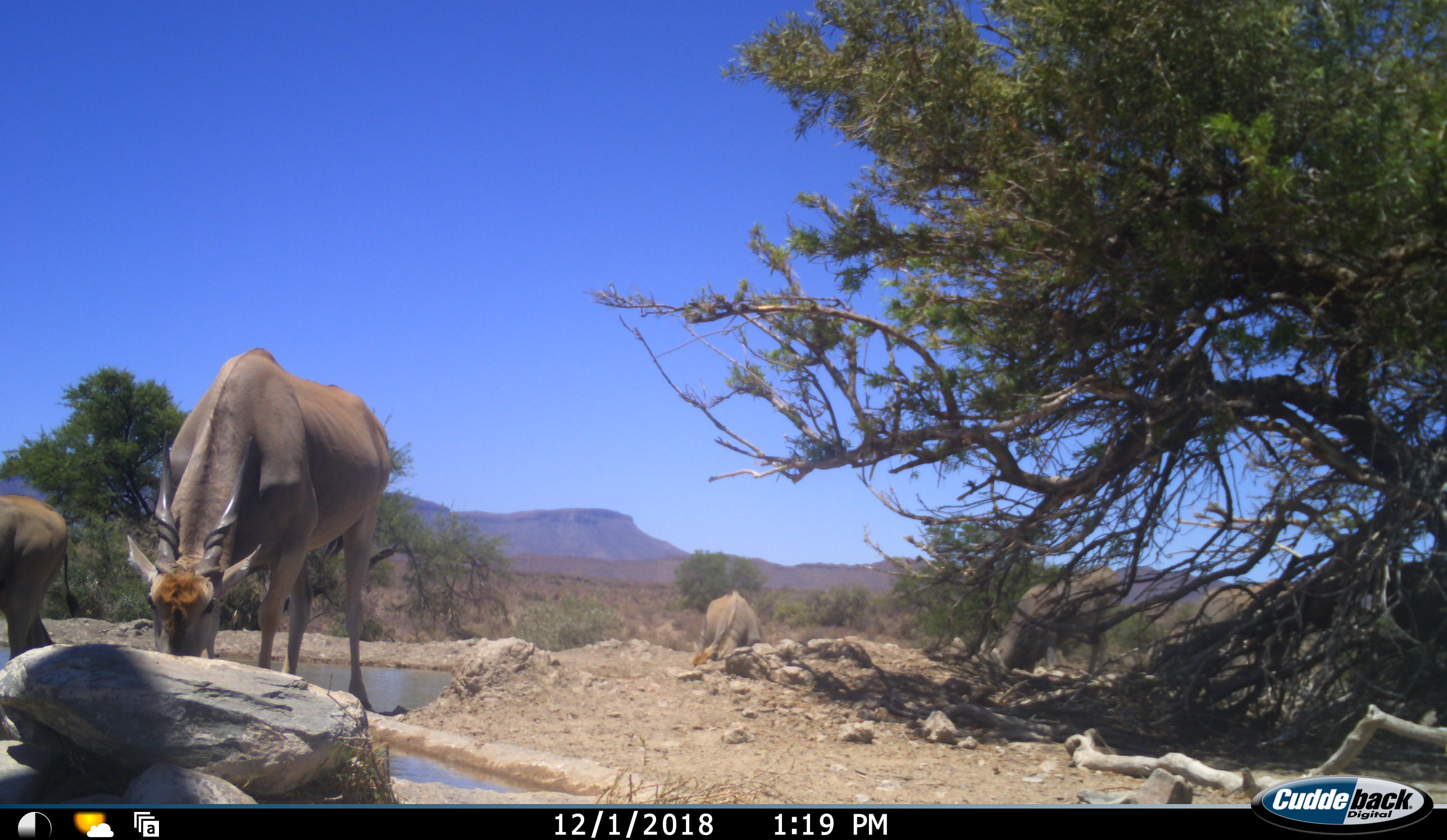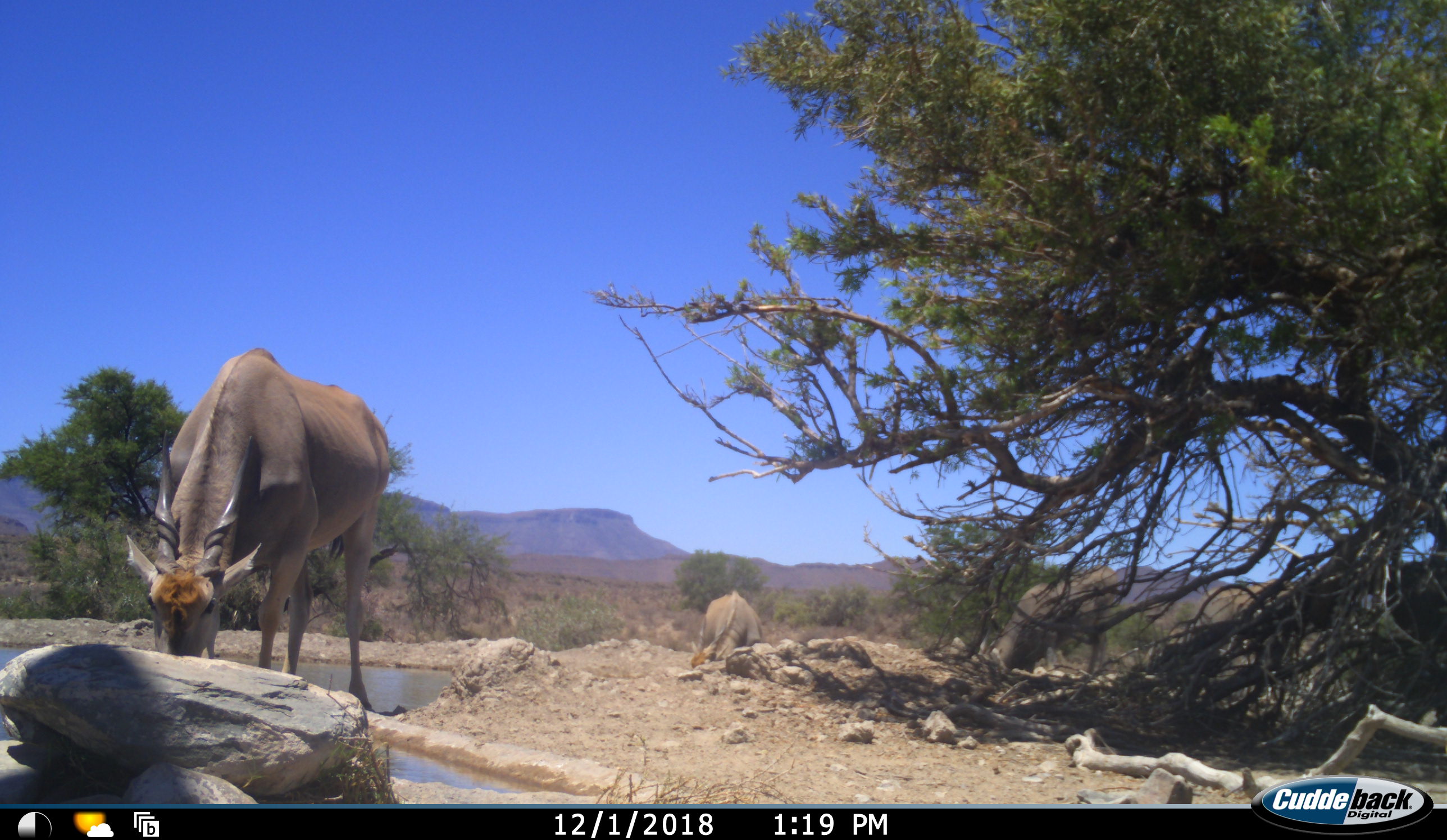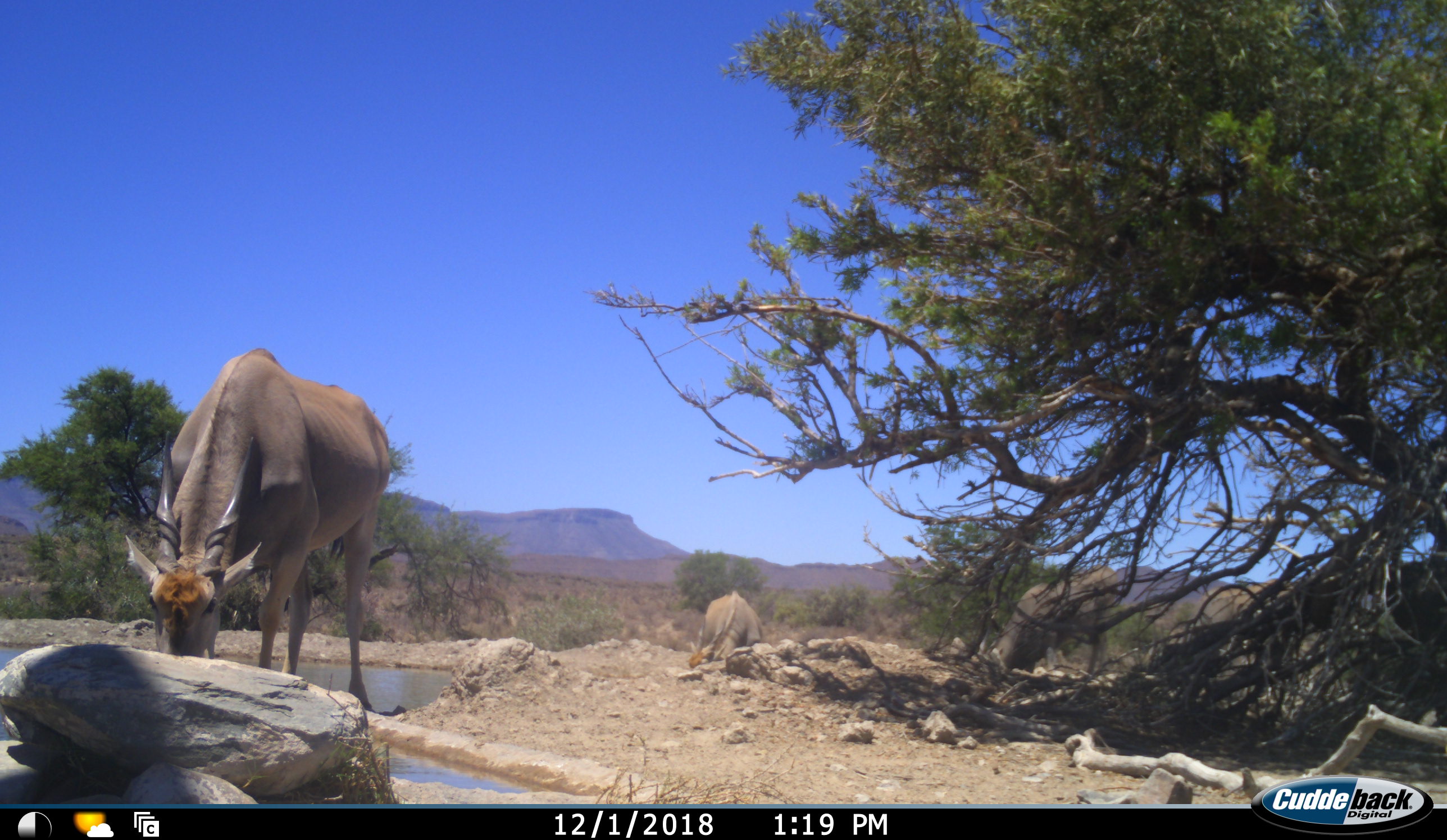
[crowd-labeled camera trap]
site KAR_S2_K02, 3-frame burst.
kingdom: Animalia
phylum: Chordata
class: Mammalia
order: Artiodactyla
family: Bovidae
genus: Tragelaphus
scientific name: Tragelaphus oryx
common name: eland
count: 4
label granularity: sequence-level